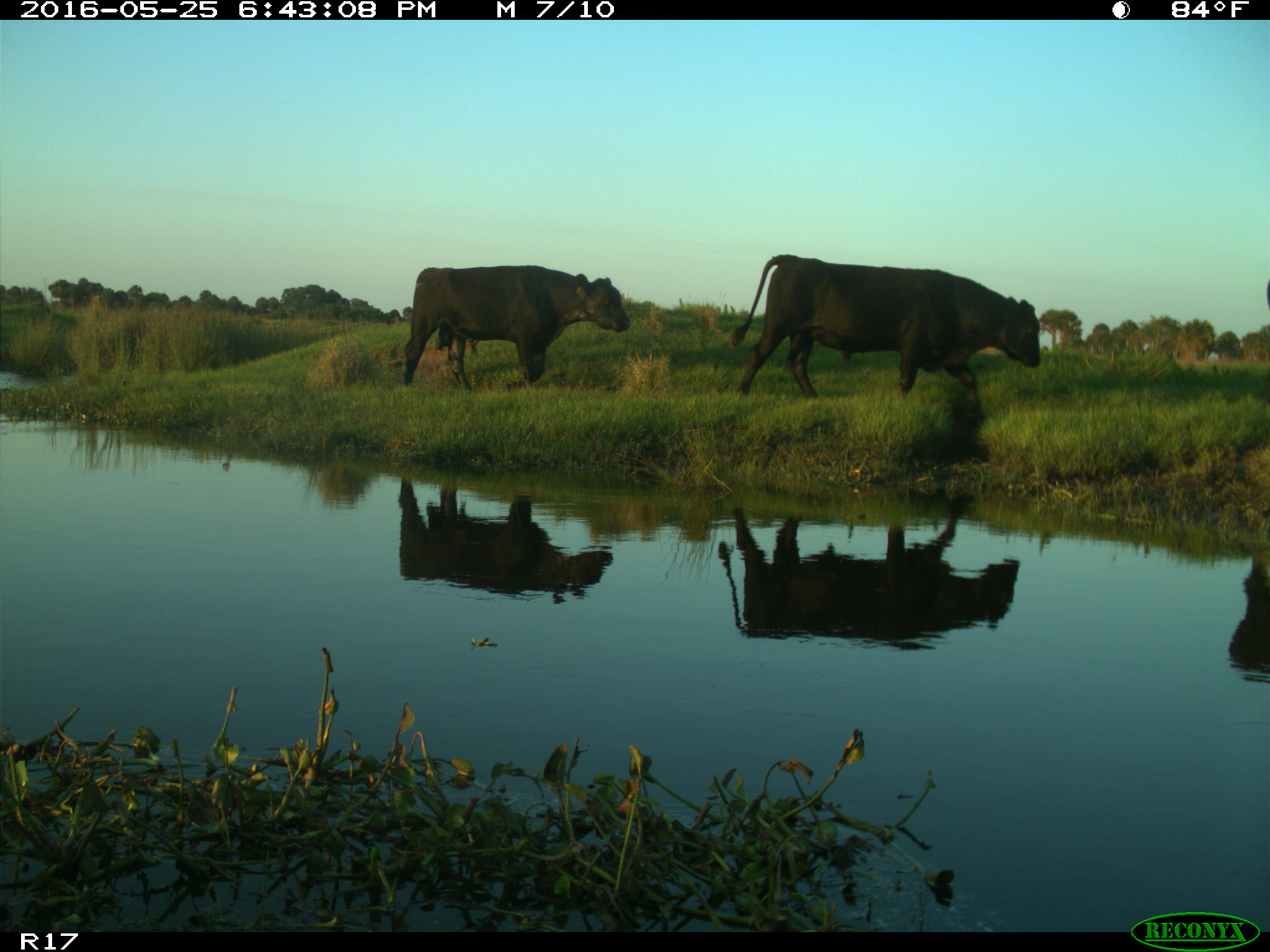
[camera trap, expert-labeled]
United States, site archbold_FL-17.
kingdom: Animalia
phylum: Chordata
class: Mammalia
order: Artiodactyla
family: Bovidae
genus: Bos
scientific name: Bos taurus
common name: domestic cow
Bos taurus (domestic cow).